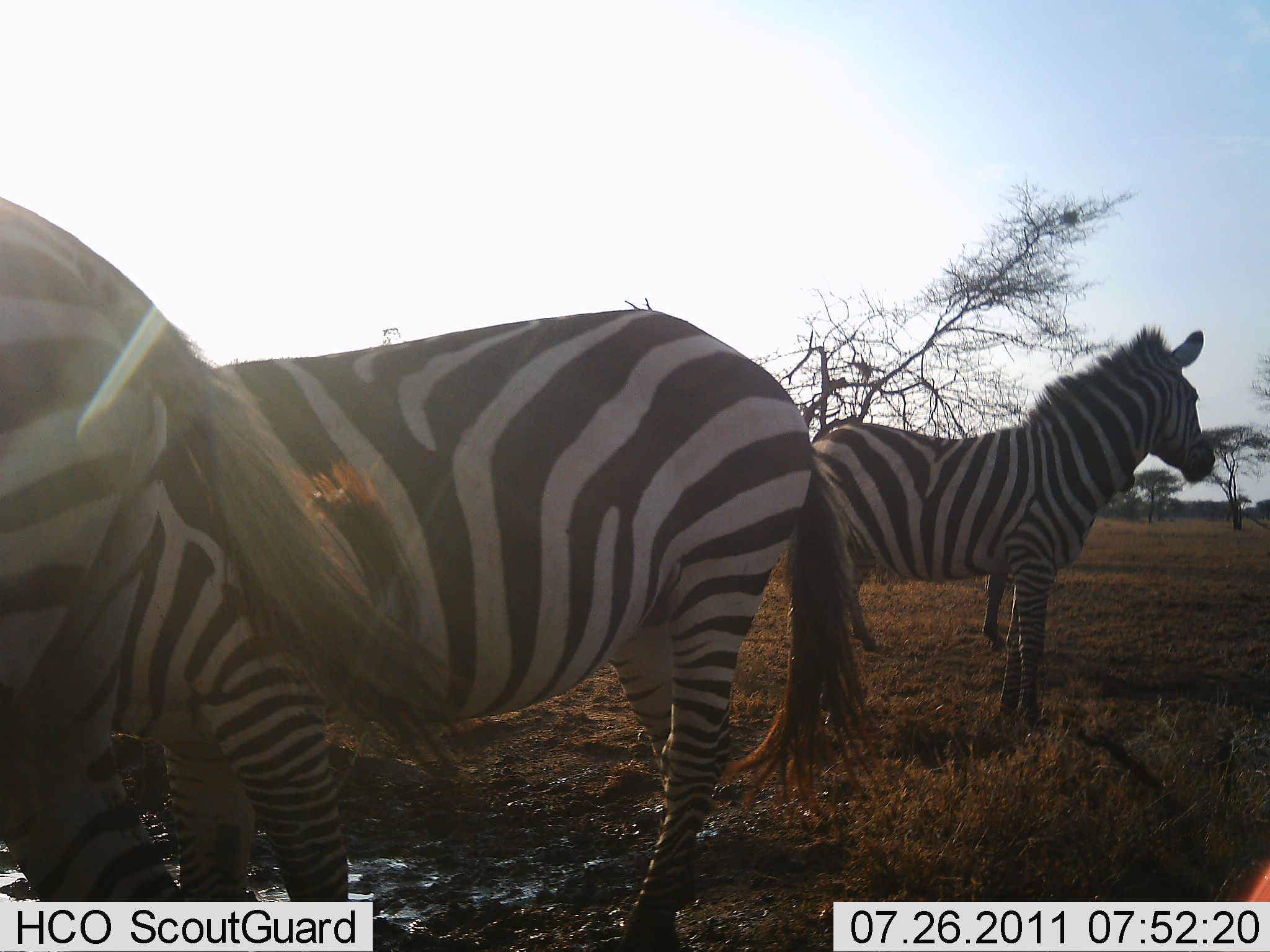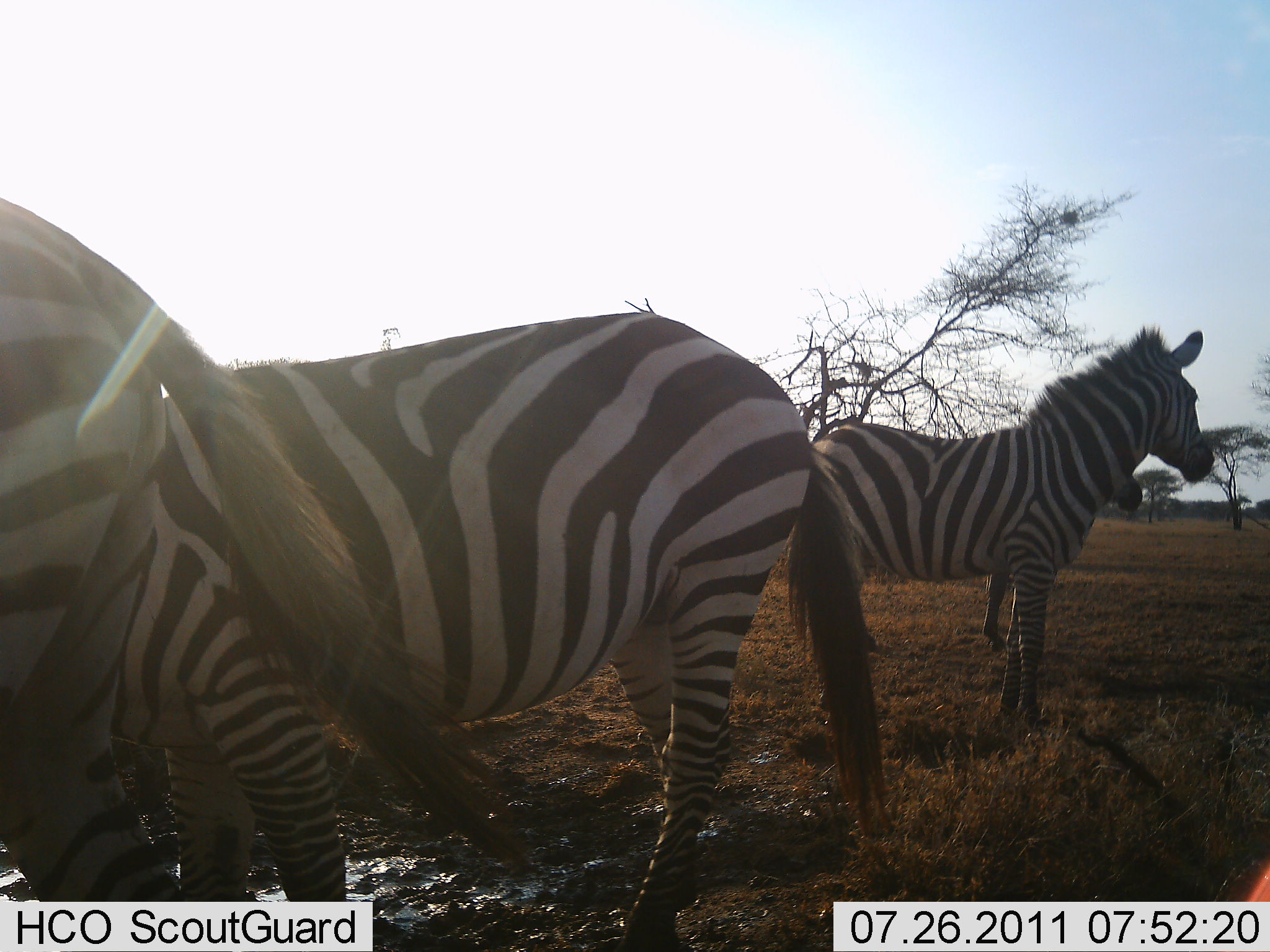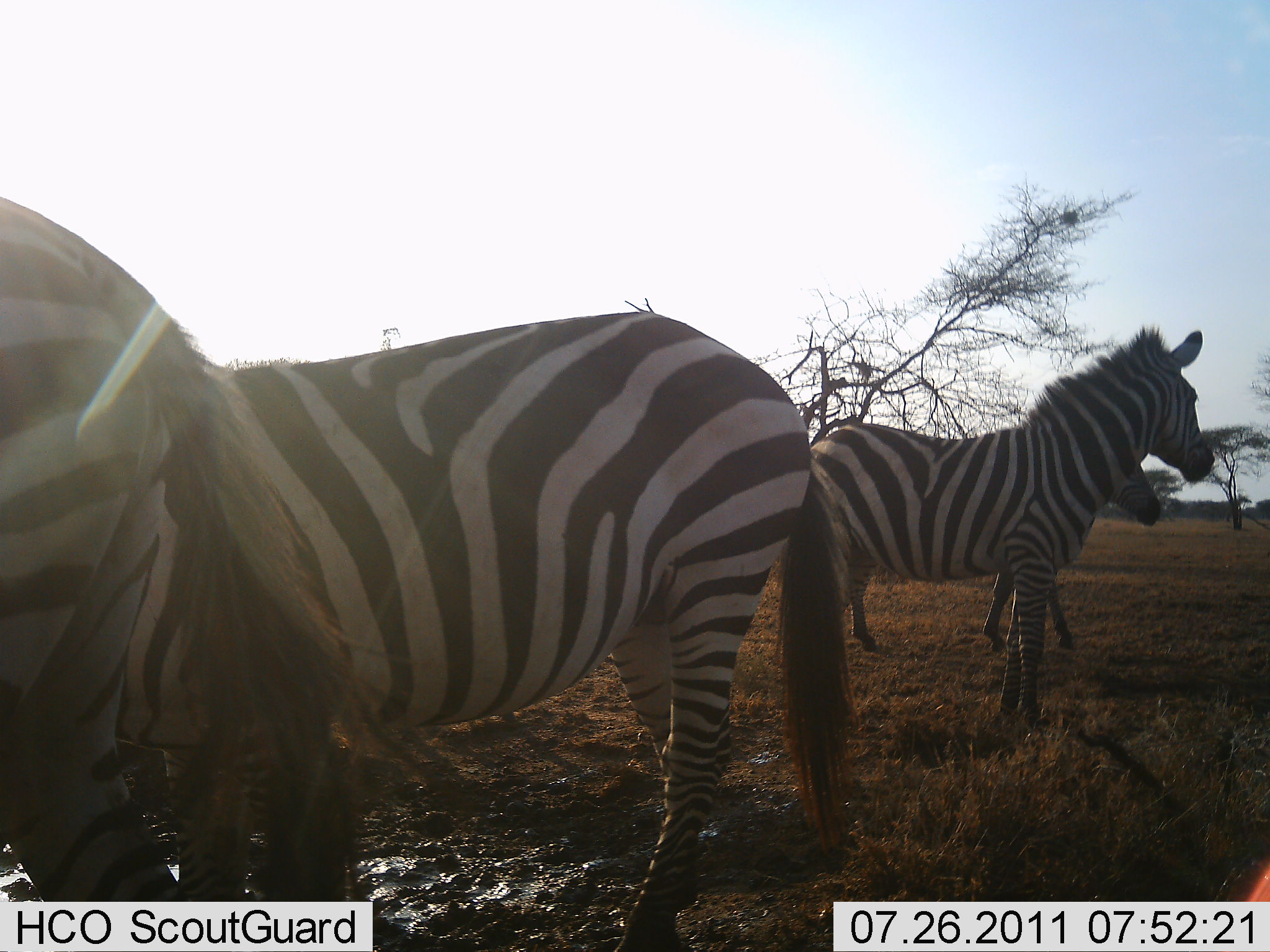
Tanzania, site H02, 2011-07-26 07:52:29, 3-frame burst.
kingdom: Animalia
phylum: Chordata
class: Mammalia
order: Perissodactyla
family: Equidae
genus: Equus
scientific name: Equus quagga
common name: plains zebra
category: zebra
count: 4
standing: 93%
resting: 0%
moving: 13%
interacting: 0%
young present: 7%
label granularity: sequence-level